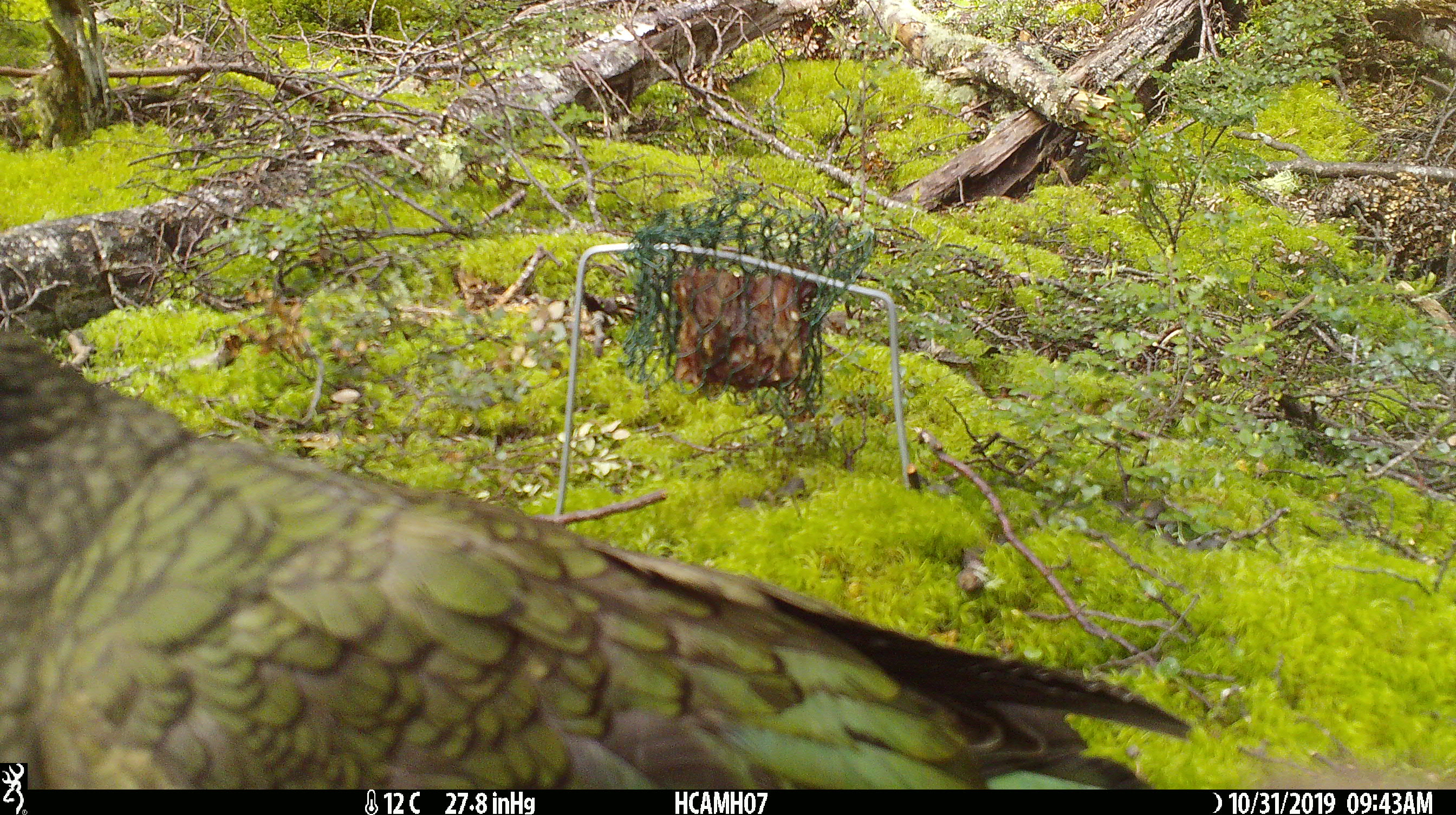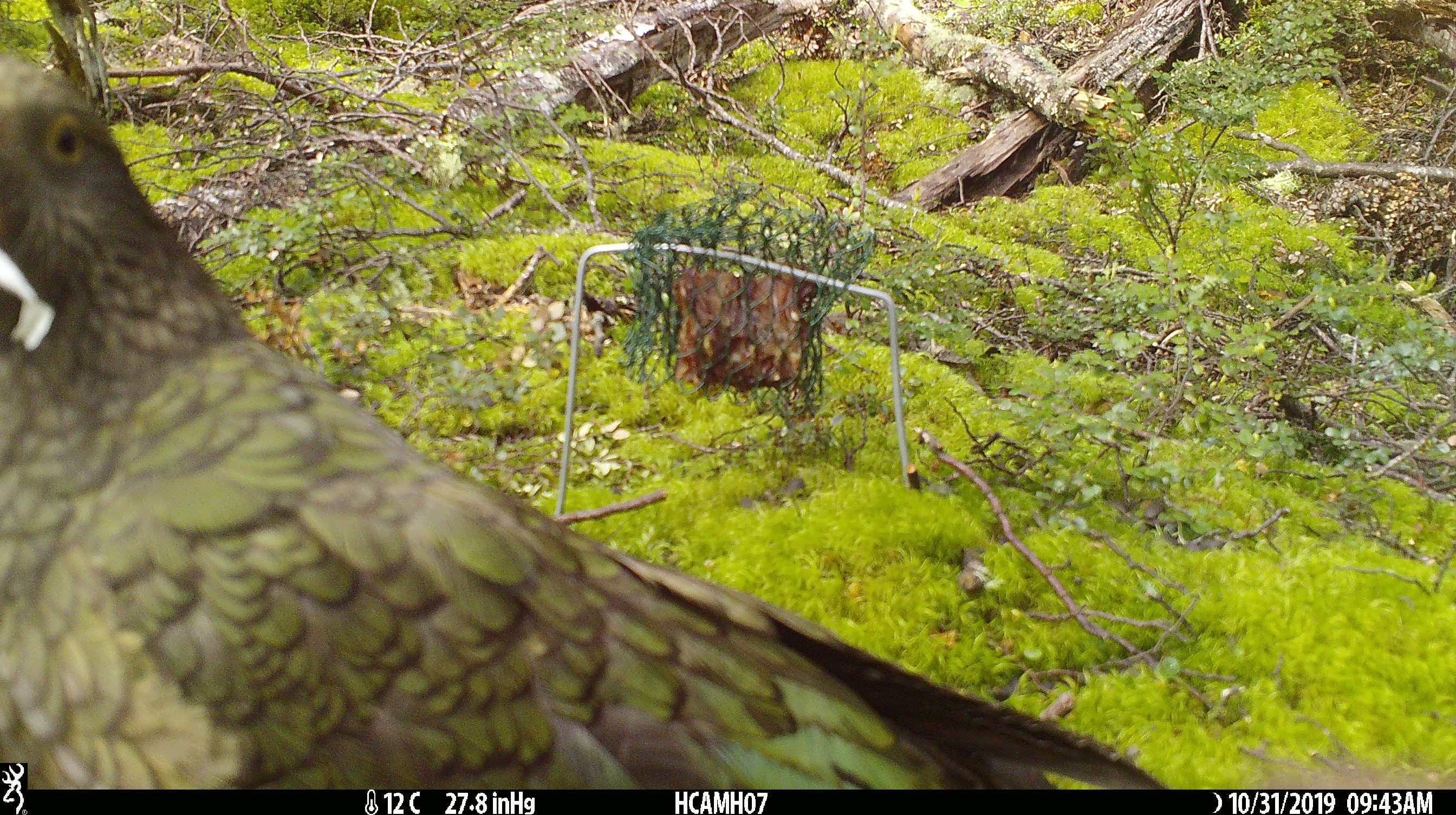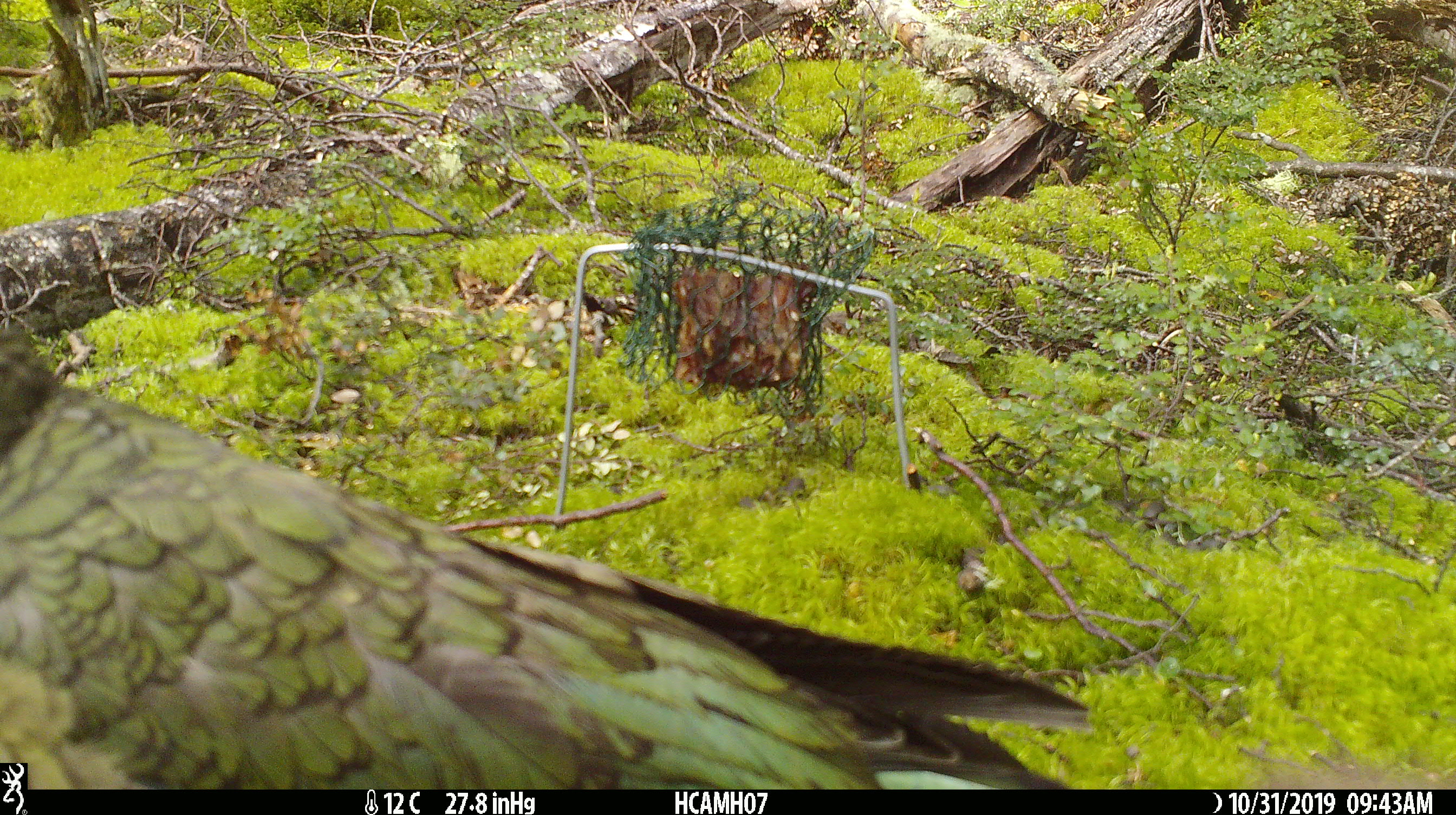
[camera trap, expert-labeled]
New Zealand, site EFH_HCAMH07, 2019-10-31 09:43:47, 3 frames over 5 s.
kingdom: Animalia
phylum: Chordata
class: Aves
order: Psittaciformes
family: Strigopidae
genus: Nestor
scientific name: Nestor notabilis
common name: kea